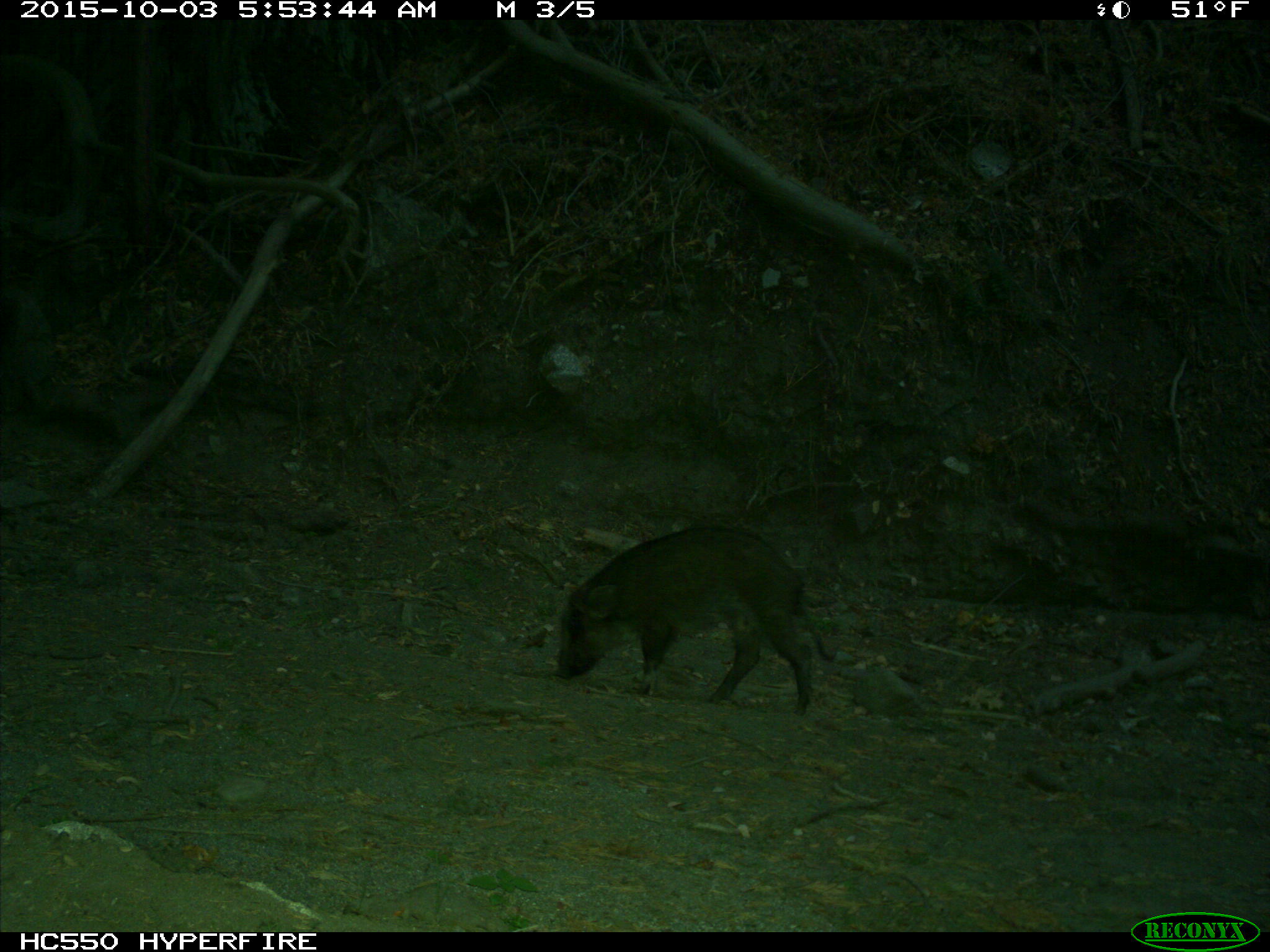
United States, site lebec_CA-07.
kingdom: Animalia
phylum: Chordata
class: Mammalia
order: Artiodactyla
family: Suidae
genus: Sus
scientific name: Sus scrofa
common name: wild boar